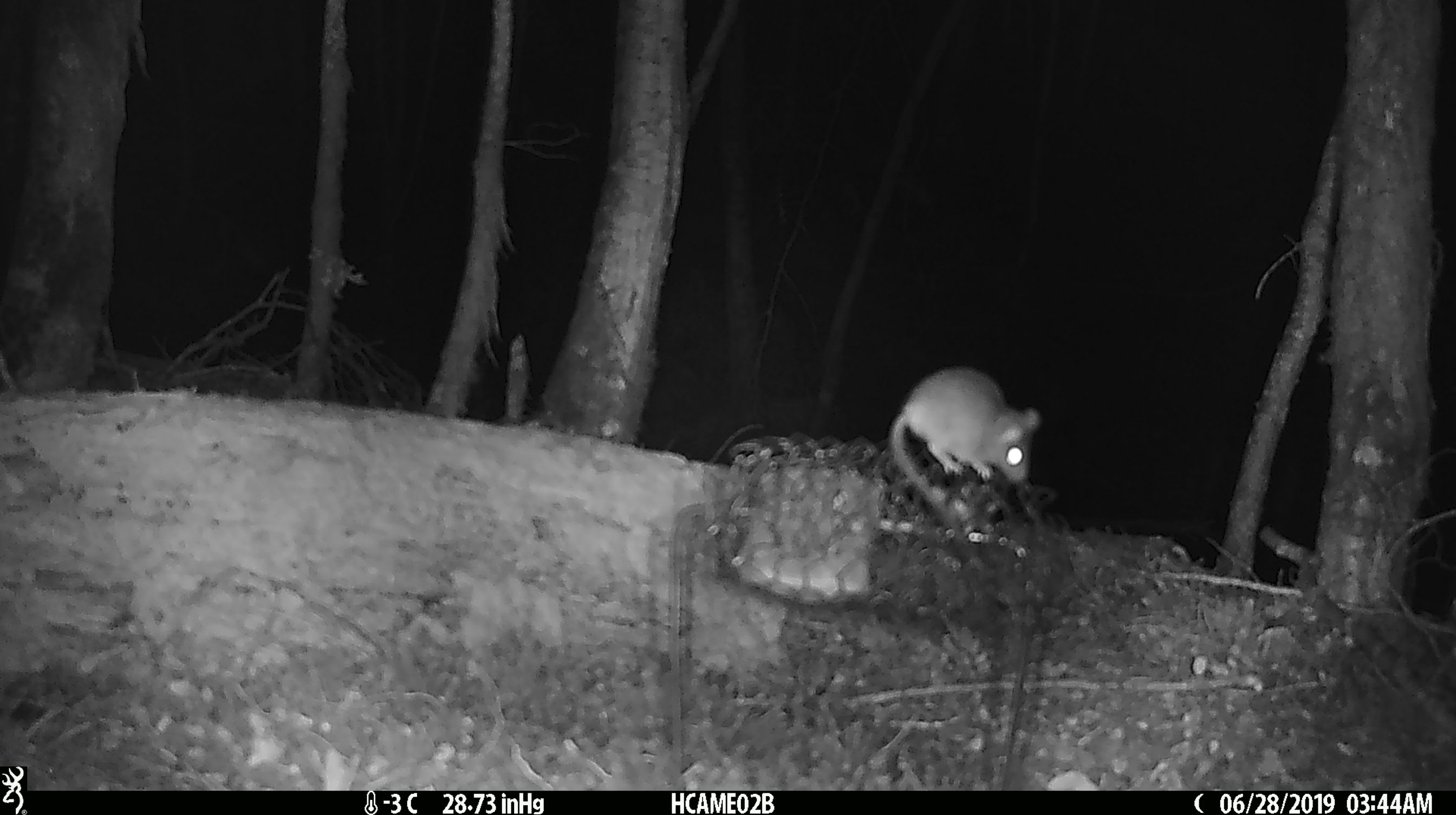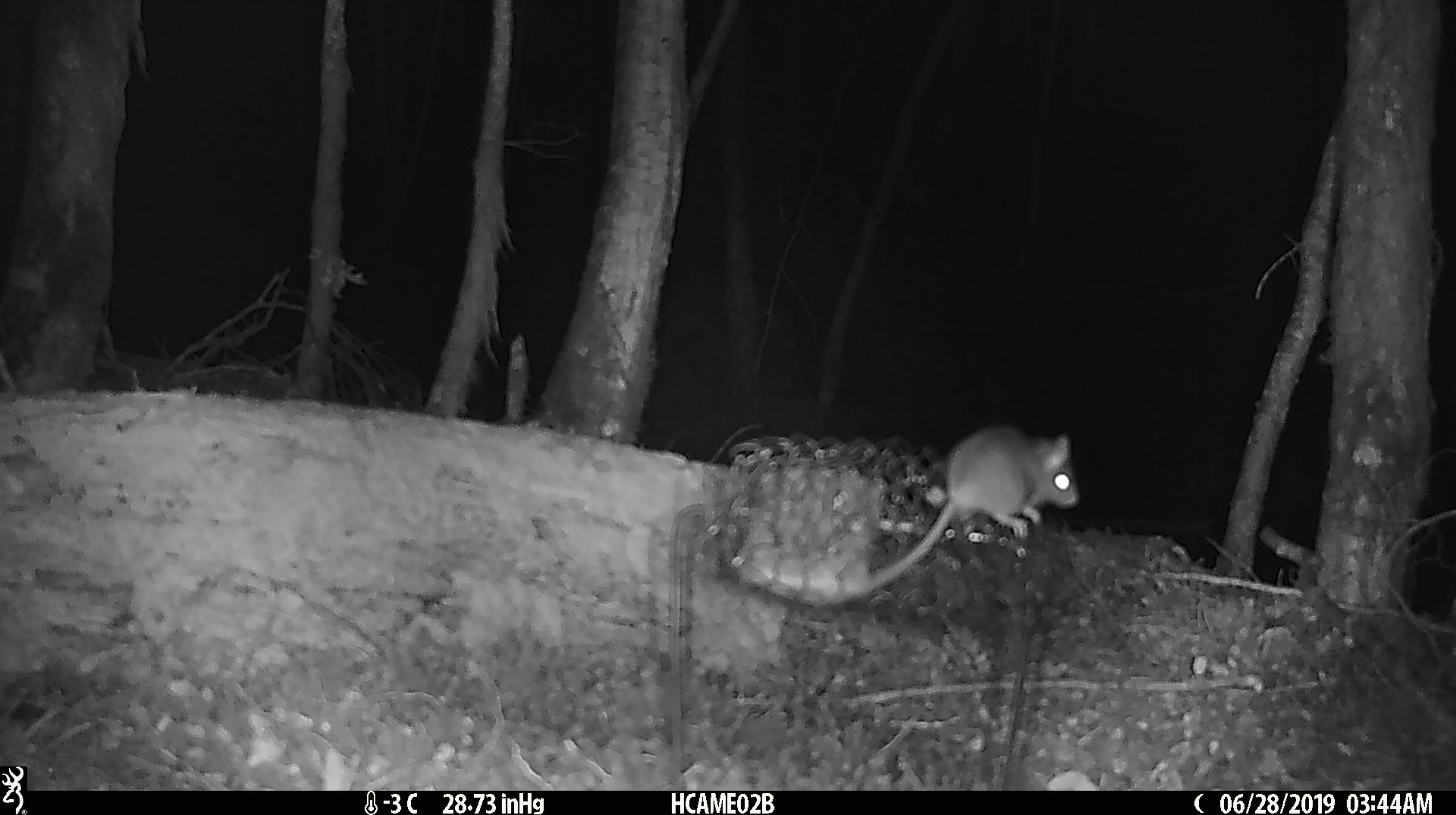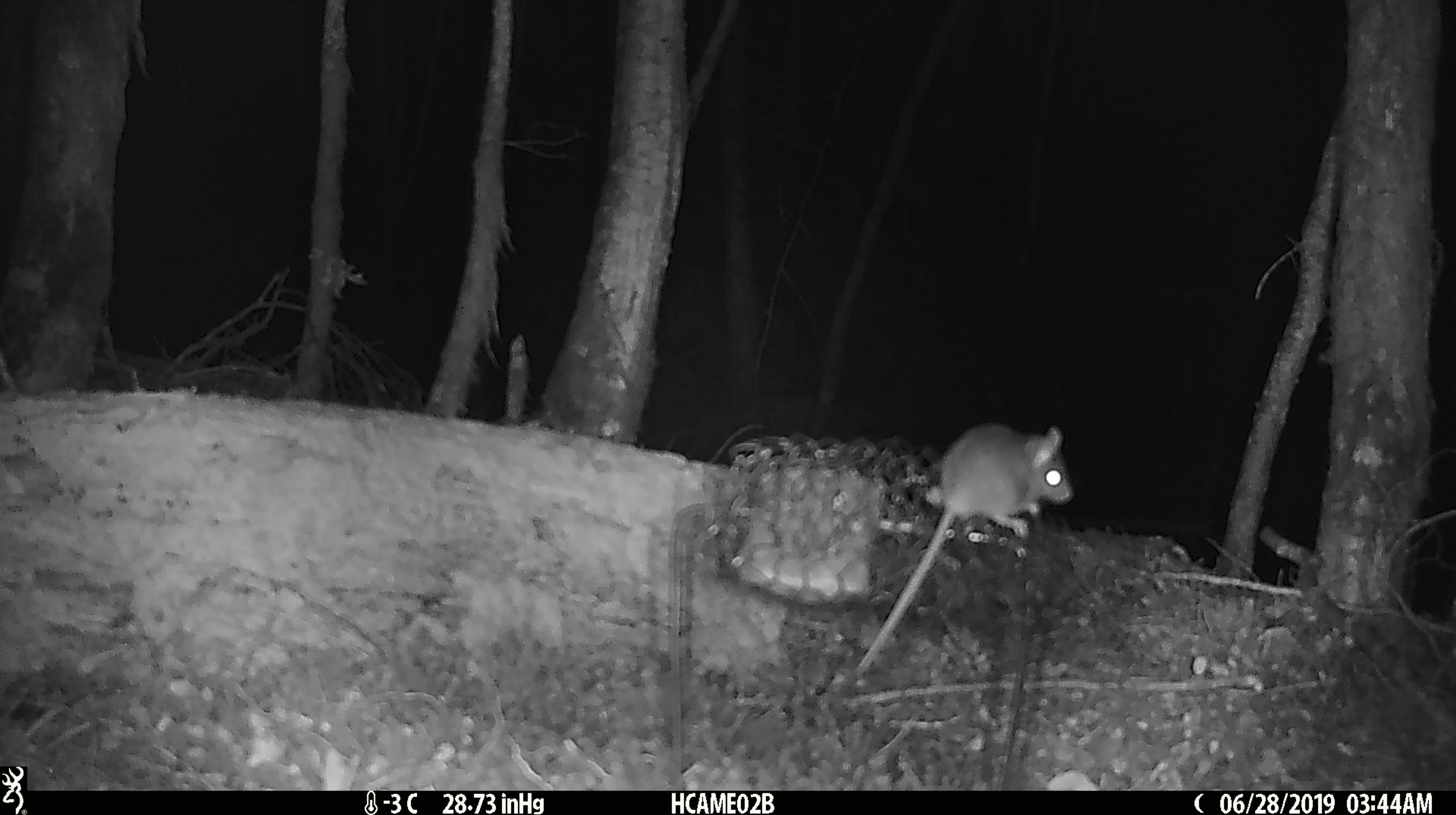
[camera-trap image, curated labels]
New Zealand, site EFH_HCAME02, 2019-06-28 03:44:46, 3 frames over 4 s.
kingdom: Animalia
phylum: Chordata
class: Mammalia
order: Rodentia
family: Muridae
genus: Mus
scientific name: Mus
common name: mouse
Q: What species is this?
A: Mouse (Mus).